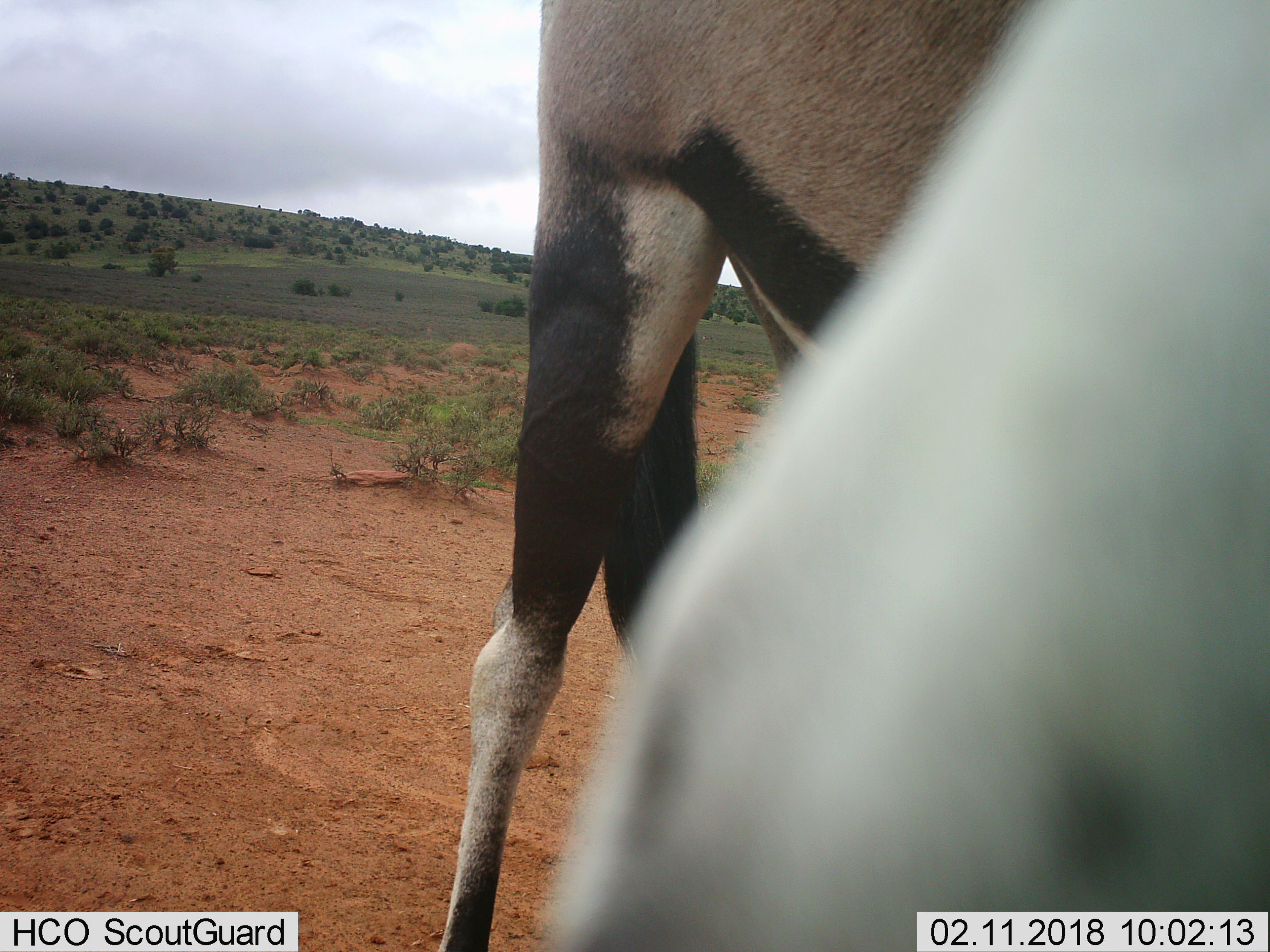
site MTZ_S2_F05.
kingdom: Animalia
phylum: Chordata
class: Mammalia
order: Artiodactyla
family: Bovidae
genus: Oryx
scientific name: Oryx gazella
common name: gemsbok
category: oryx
Oryx (gemsbok) (Oryx gazella), count 1. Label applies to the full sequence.